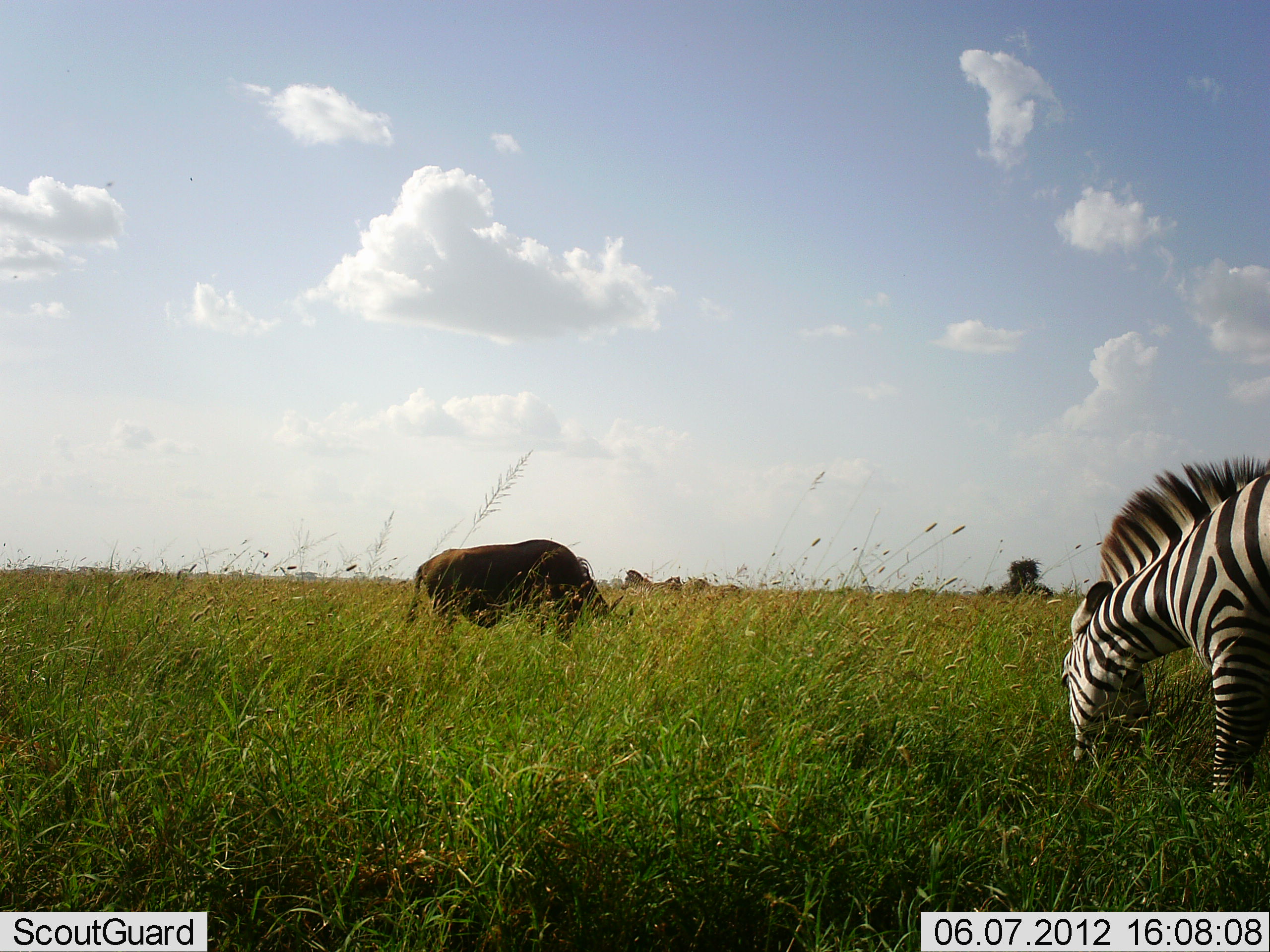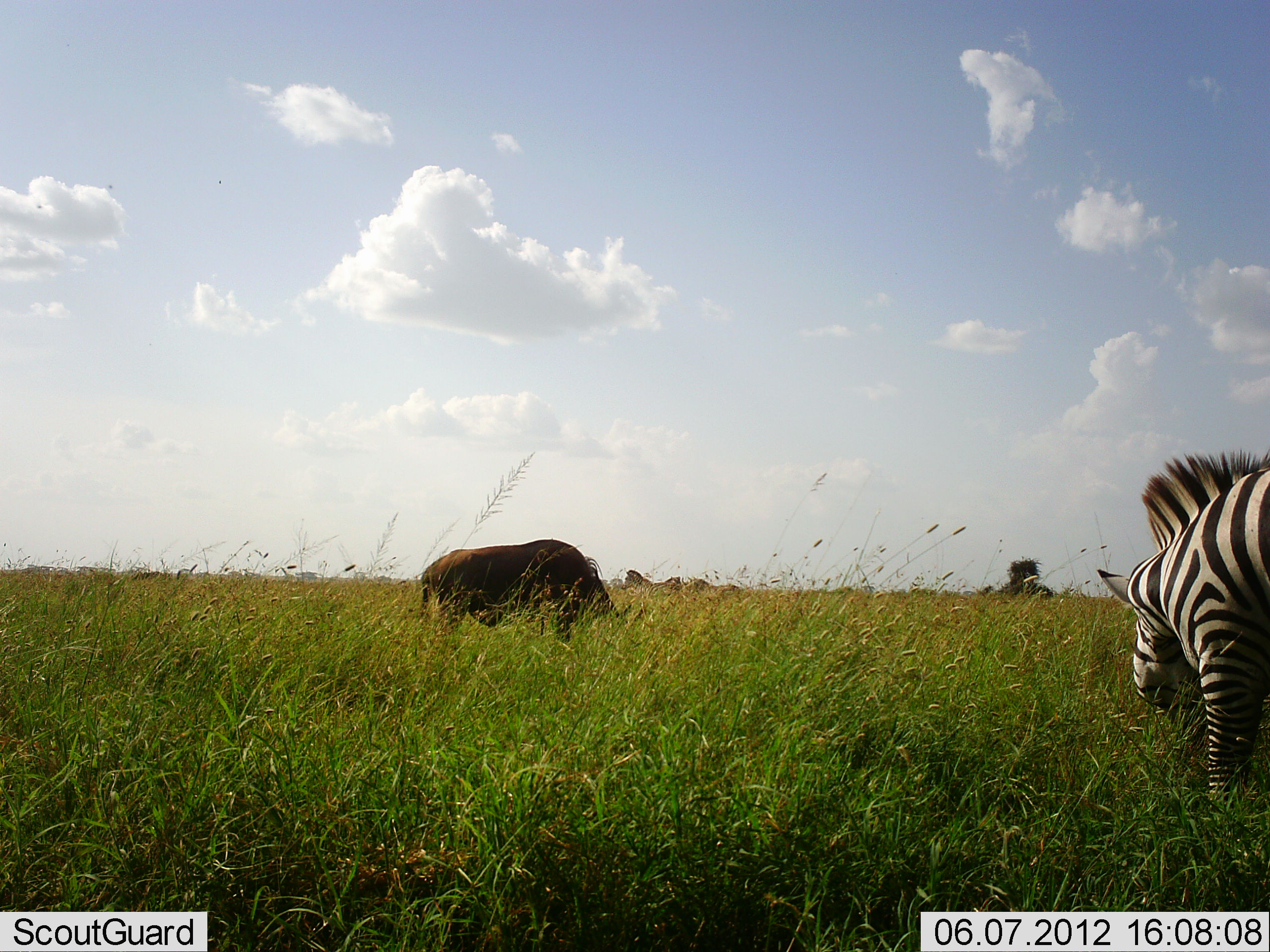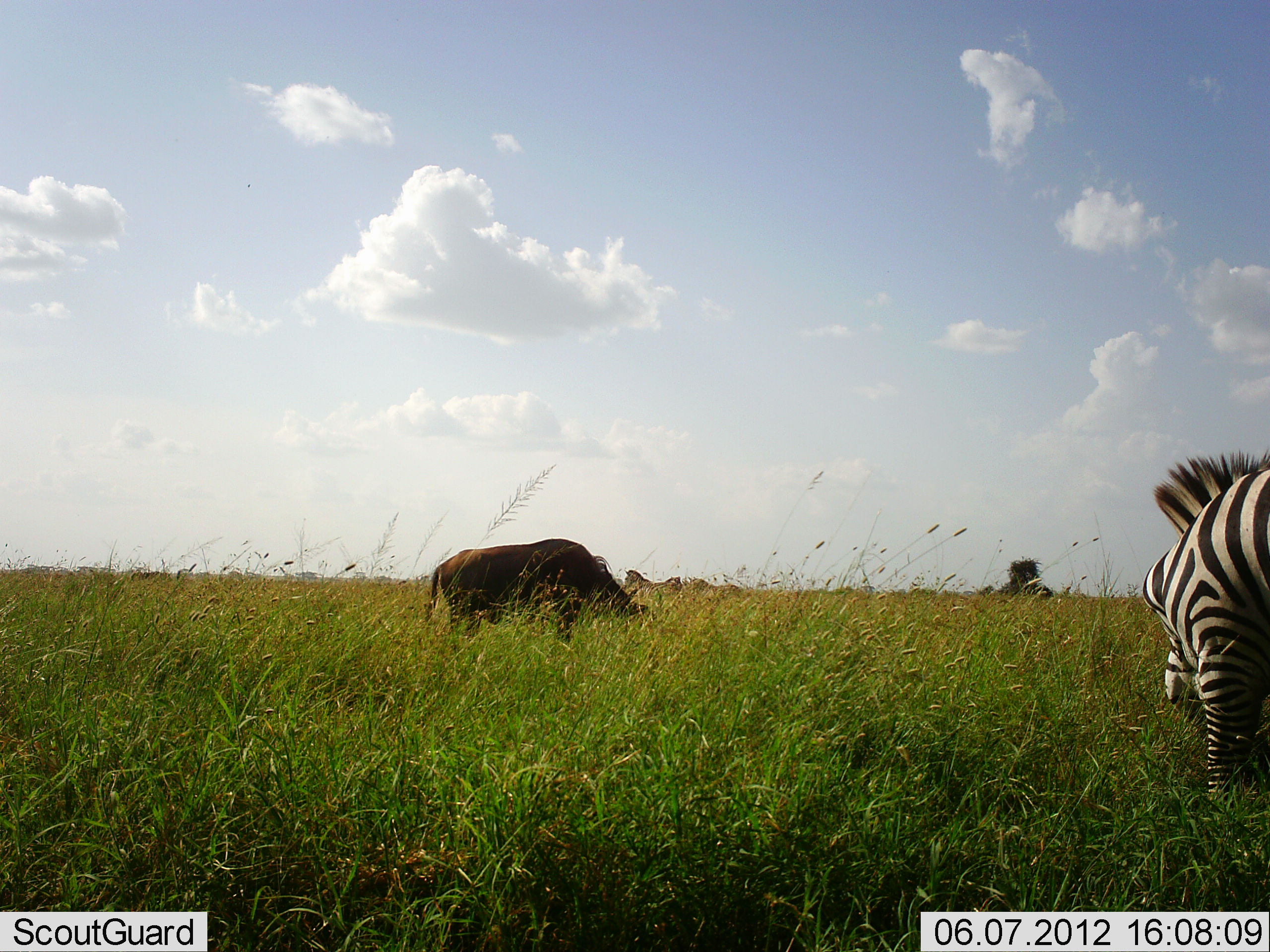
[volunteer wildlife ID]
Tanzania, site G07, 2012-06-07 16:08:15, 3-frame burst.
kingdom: Animalia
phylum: Chordata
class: Mammalia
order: Artiodactyla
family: Bovidae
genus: Connochaetes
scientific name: Connochaetes taurinus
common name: blue wildebeest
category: wildebeest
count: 1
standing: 20%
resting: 0%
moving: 0%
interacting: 0%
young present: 0%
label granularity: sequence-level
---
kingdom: Animalia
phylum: Chordata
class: Mammalia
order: Perissodactyla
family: Equidae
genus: Equus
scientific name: Equus quagga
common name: plains zebra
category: zebra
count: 1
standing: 15%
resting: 0%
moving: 0%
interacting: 0%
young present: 0%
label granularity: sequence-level